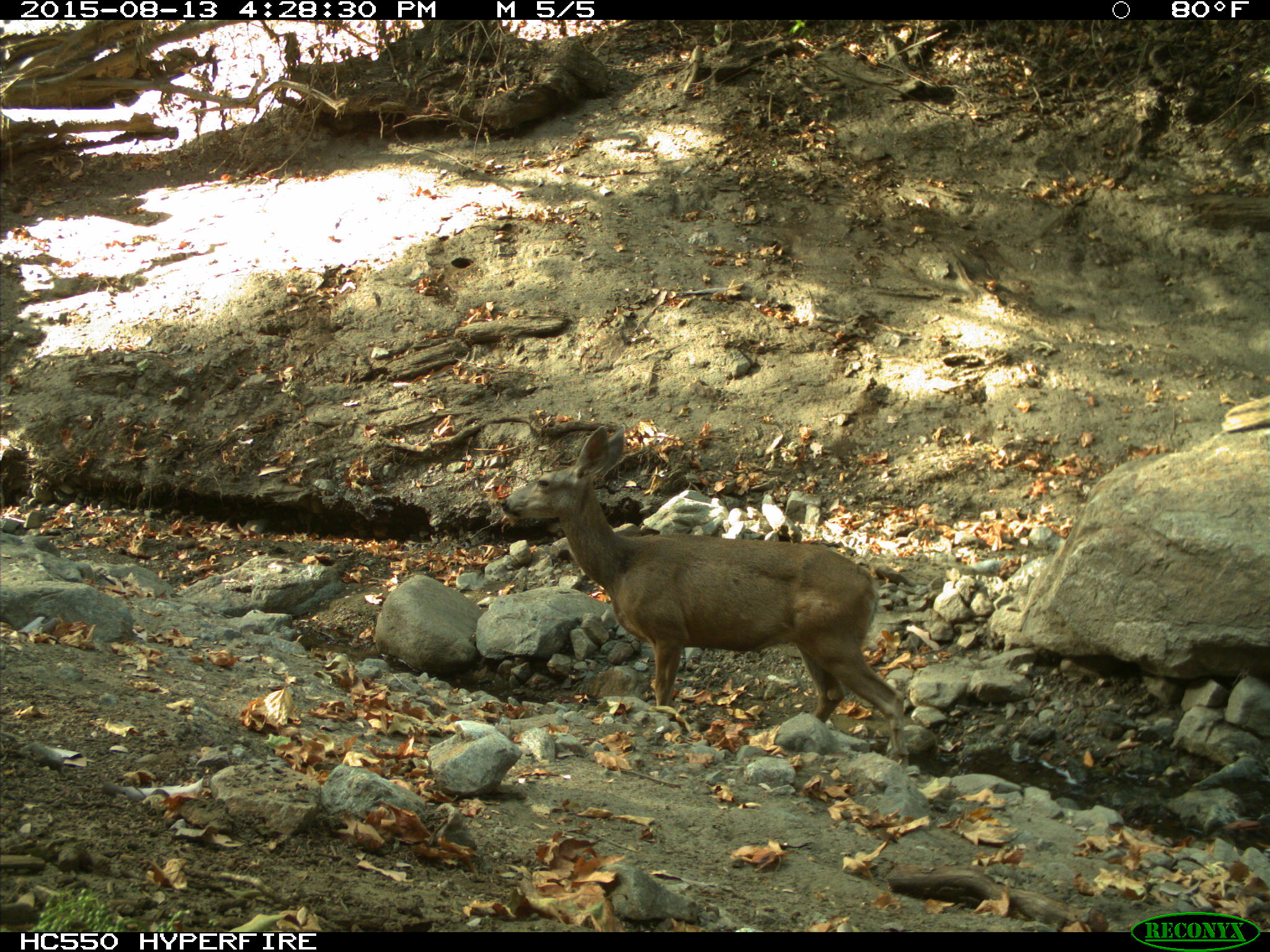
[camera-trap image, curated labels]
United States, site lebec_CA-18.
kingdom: Animalia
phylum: Chordata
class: Mammalia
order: Artiodactyla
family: Cervidae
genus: Odocoileus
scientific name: Odocoileus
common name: deer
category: unidentified deer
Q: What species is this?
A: Unidentified deer (deer) (Odocoileus).